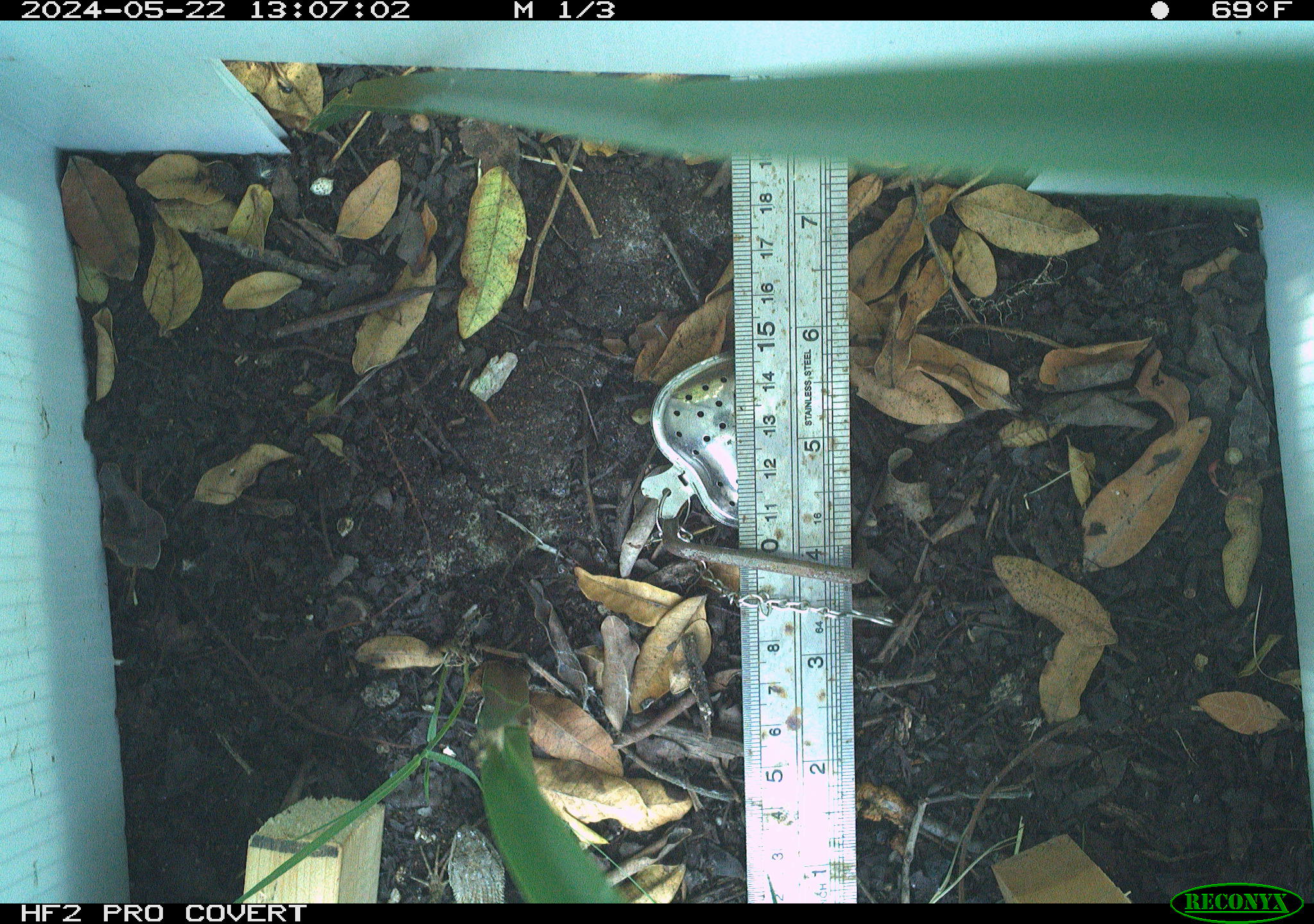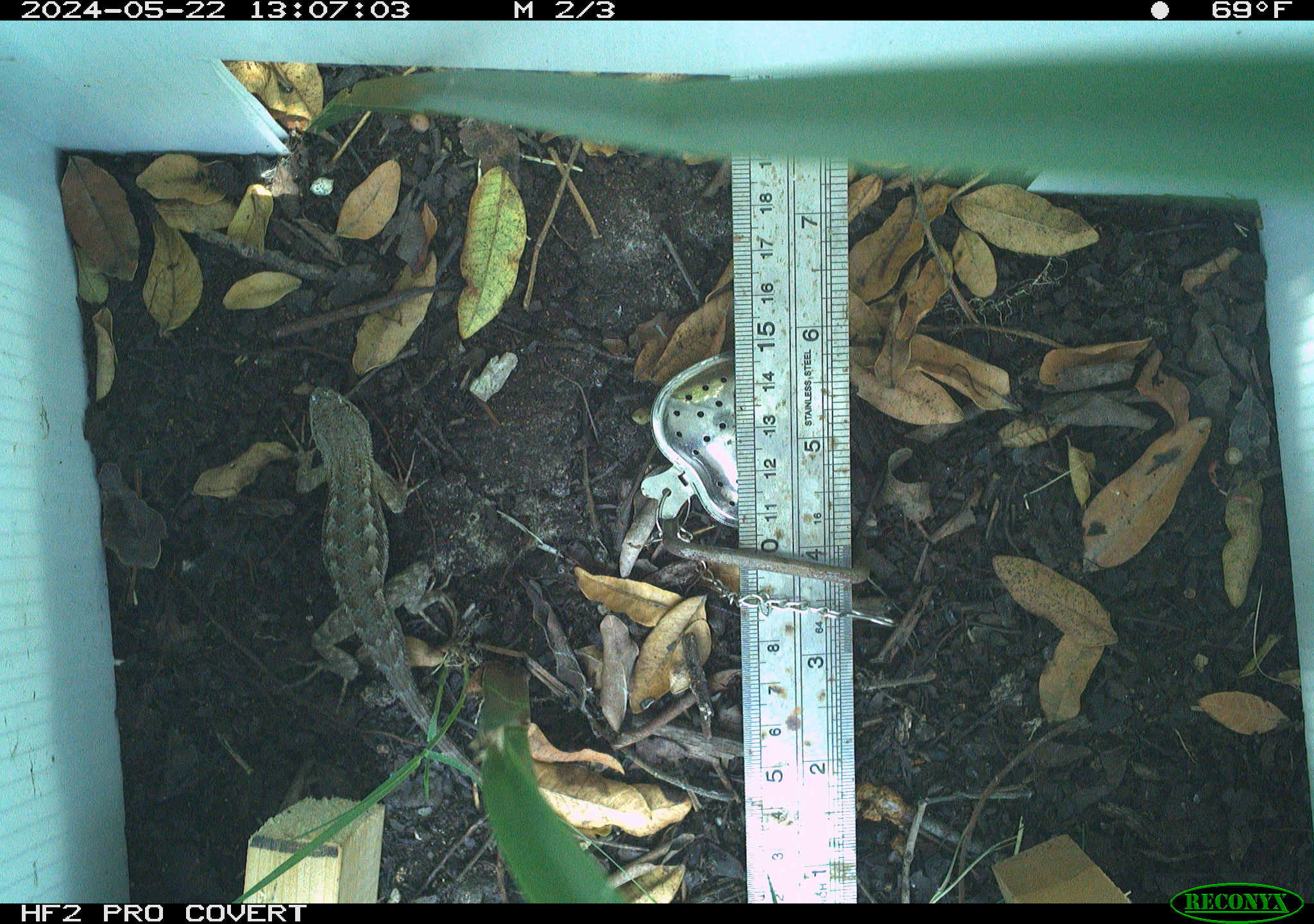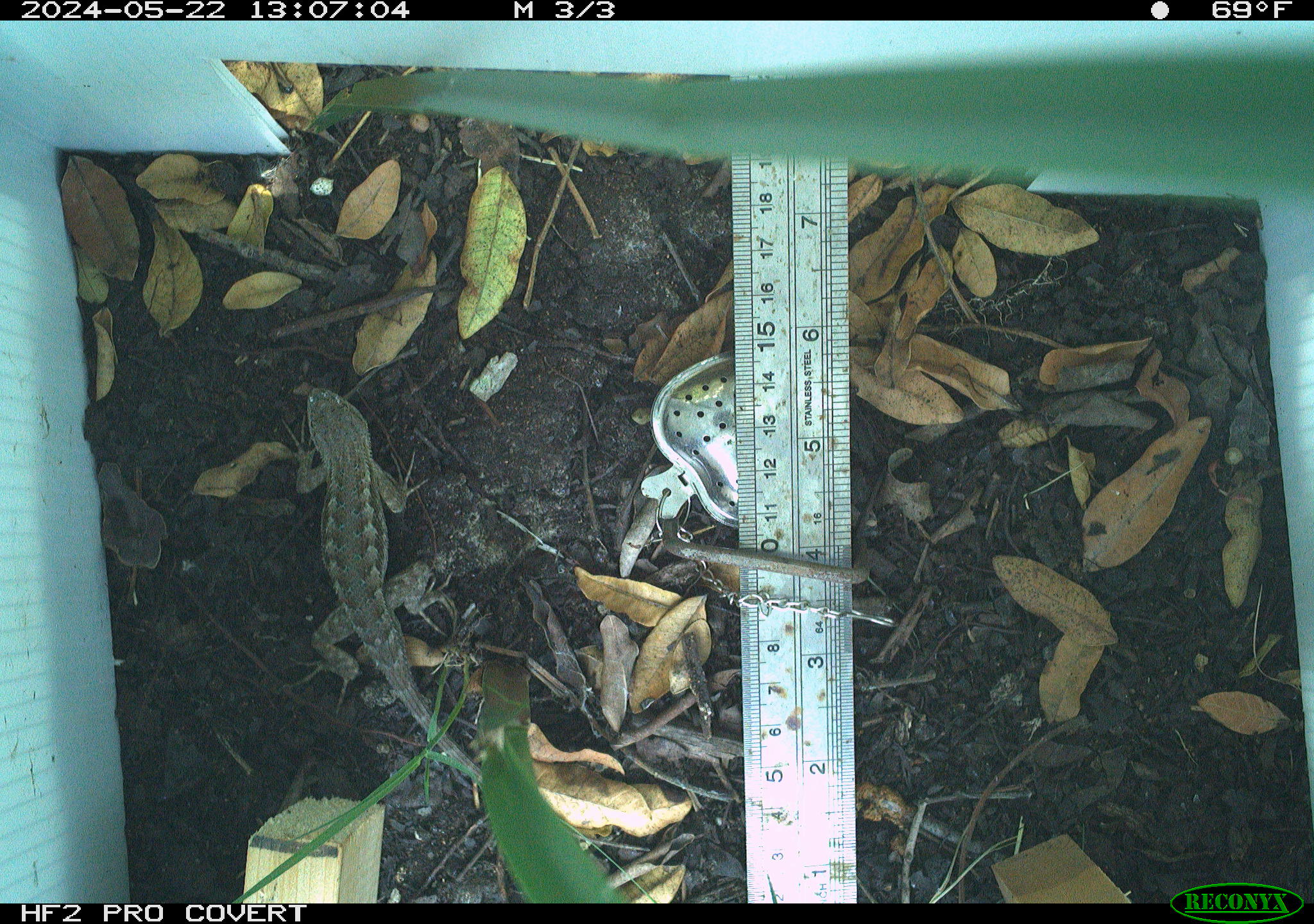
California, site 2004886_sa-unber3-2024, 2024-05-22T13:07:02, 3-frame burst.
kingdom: Animalia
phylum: Chordata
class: Reptilia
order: Squamata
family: Phrynosomatidae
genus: Sceloporus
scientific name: Sceloporus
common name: spiny lizards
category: sceloporus species